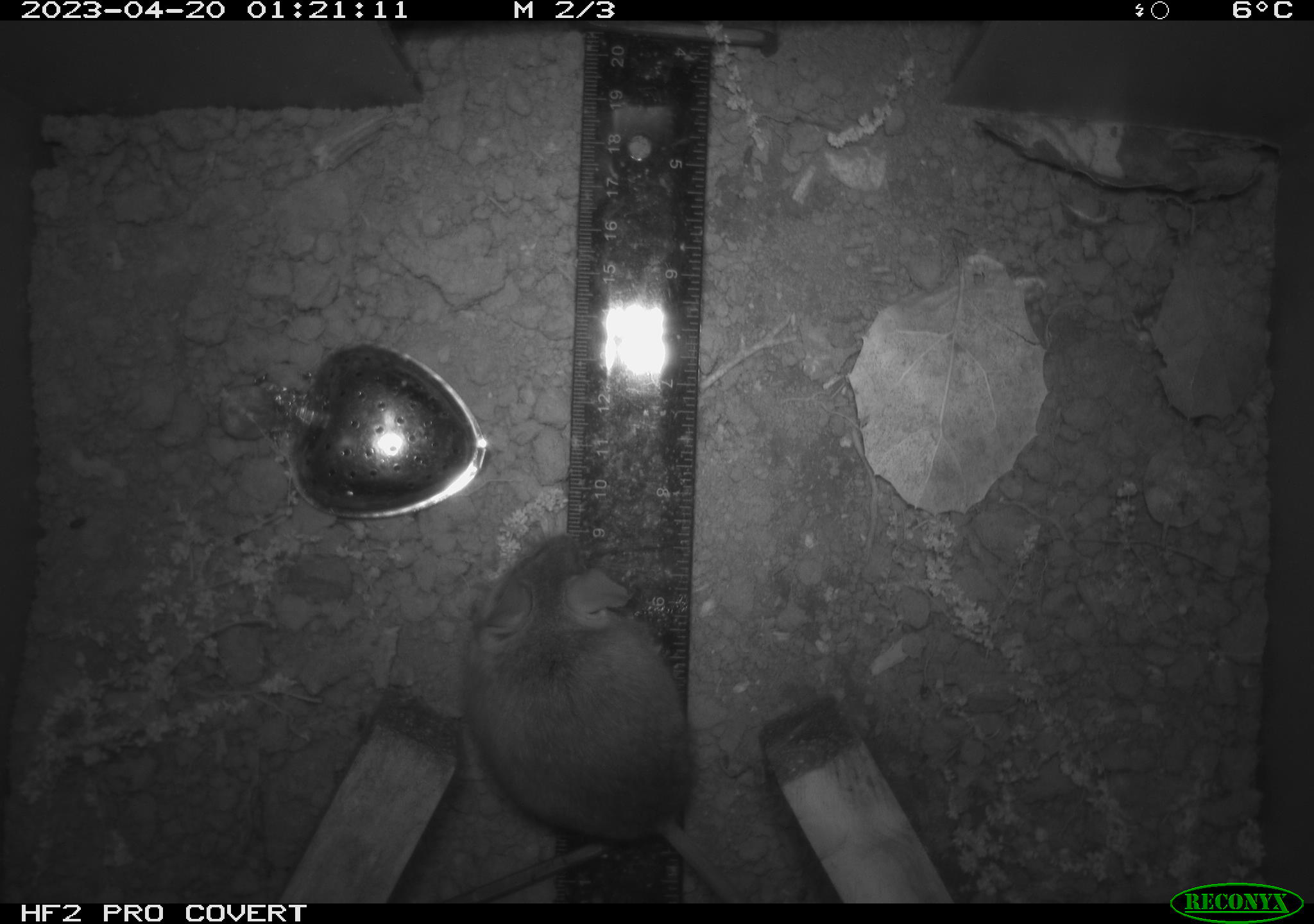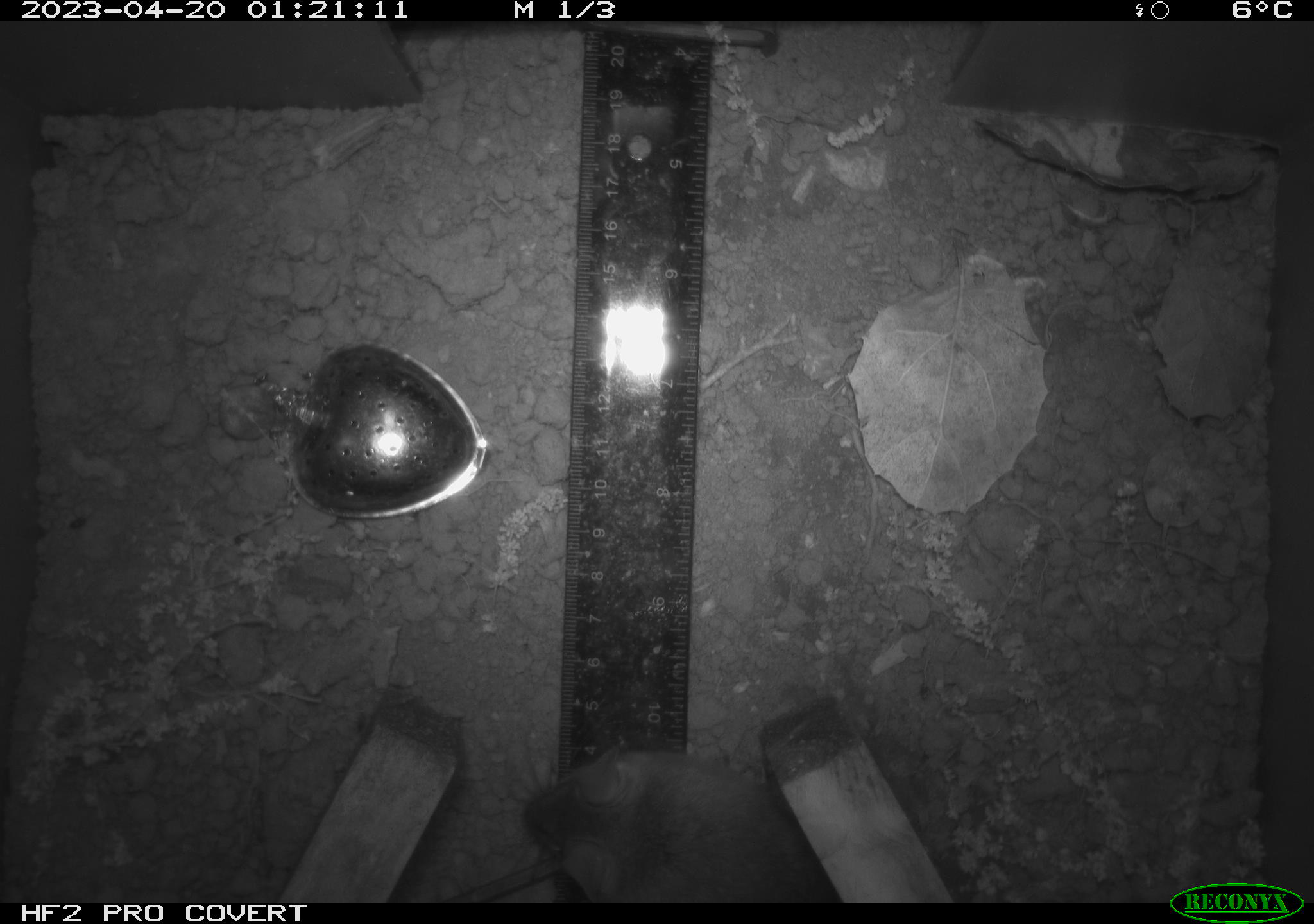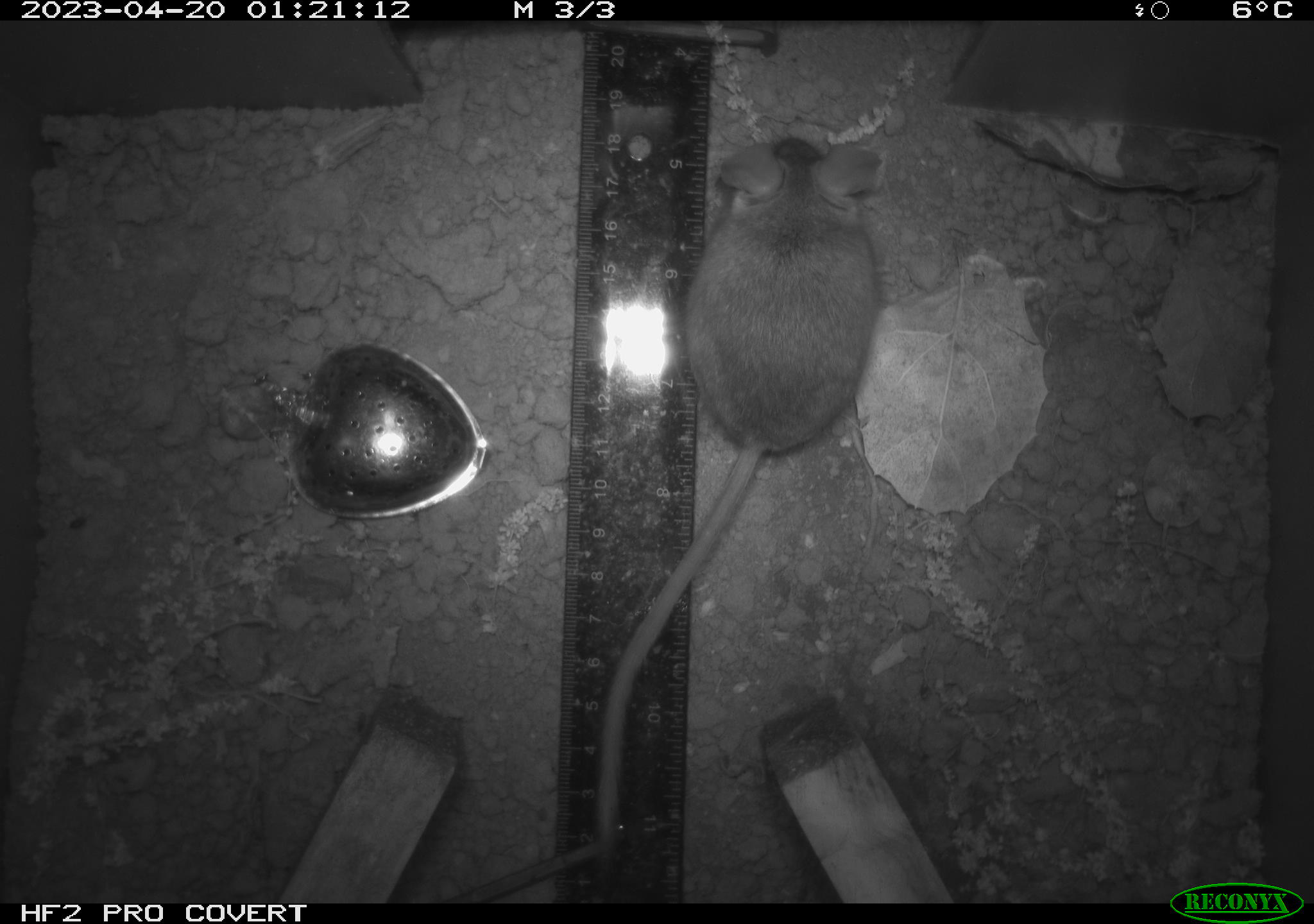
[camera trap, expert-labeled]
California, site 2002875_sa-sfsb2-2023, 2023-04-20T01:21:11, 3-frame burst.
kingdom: Animalia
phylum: Chordata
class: Mammalia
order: Rodentia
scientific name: Rodentia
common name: mouse species